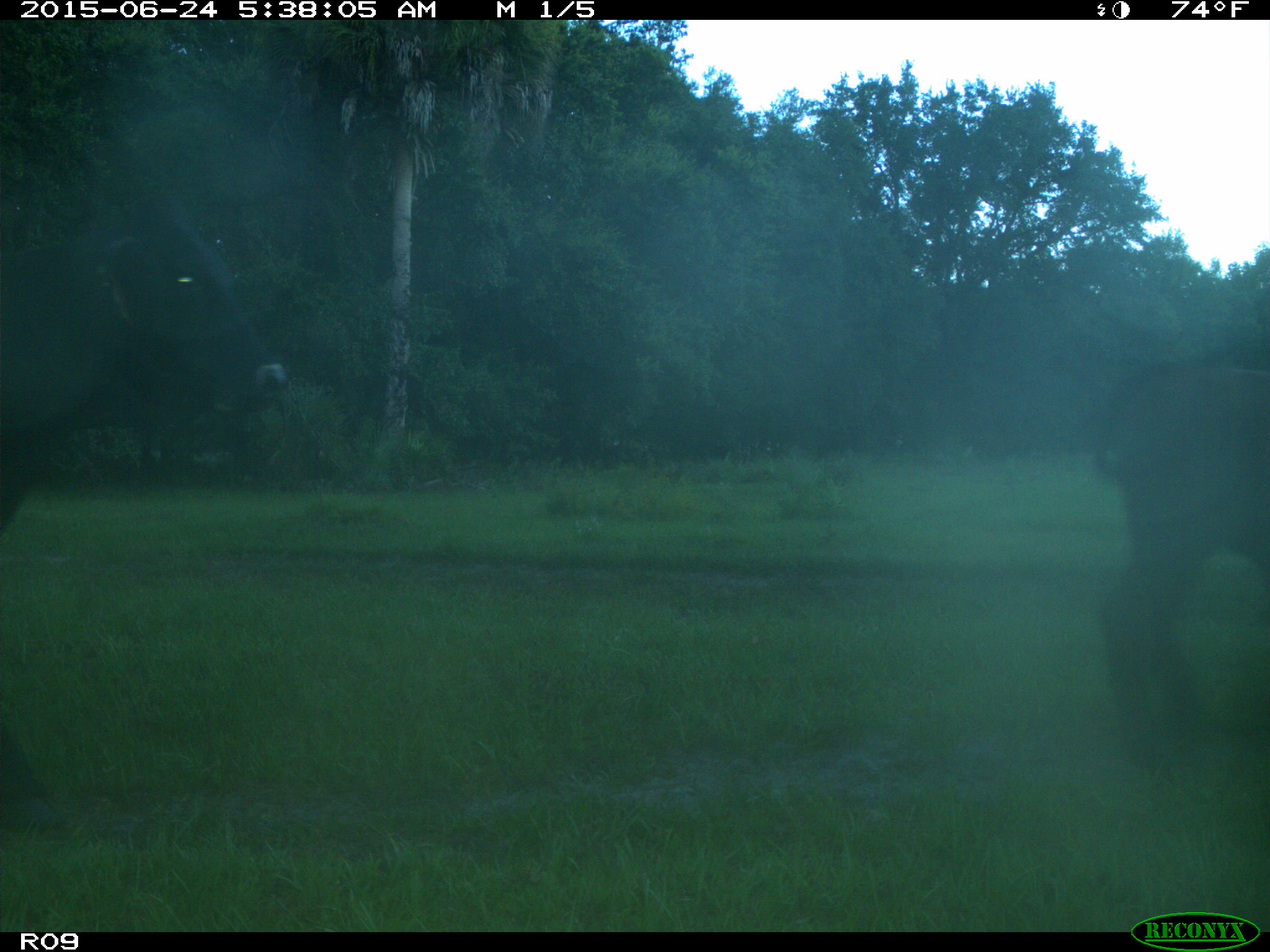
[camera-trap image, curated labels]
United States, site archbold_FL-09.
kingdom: Animalia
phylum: Chordata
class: Mammalia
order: Artiodactyla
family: Bovidae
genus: Bos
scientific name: Bos taurus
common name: domestic cow